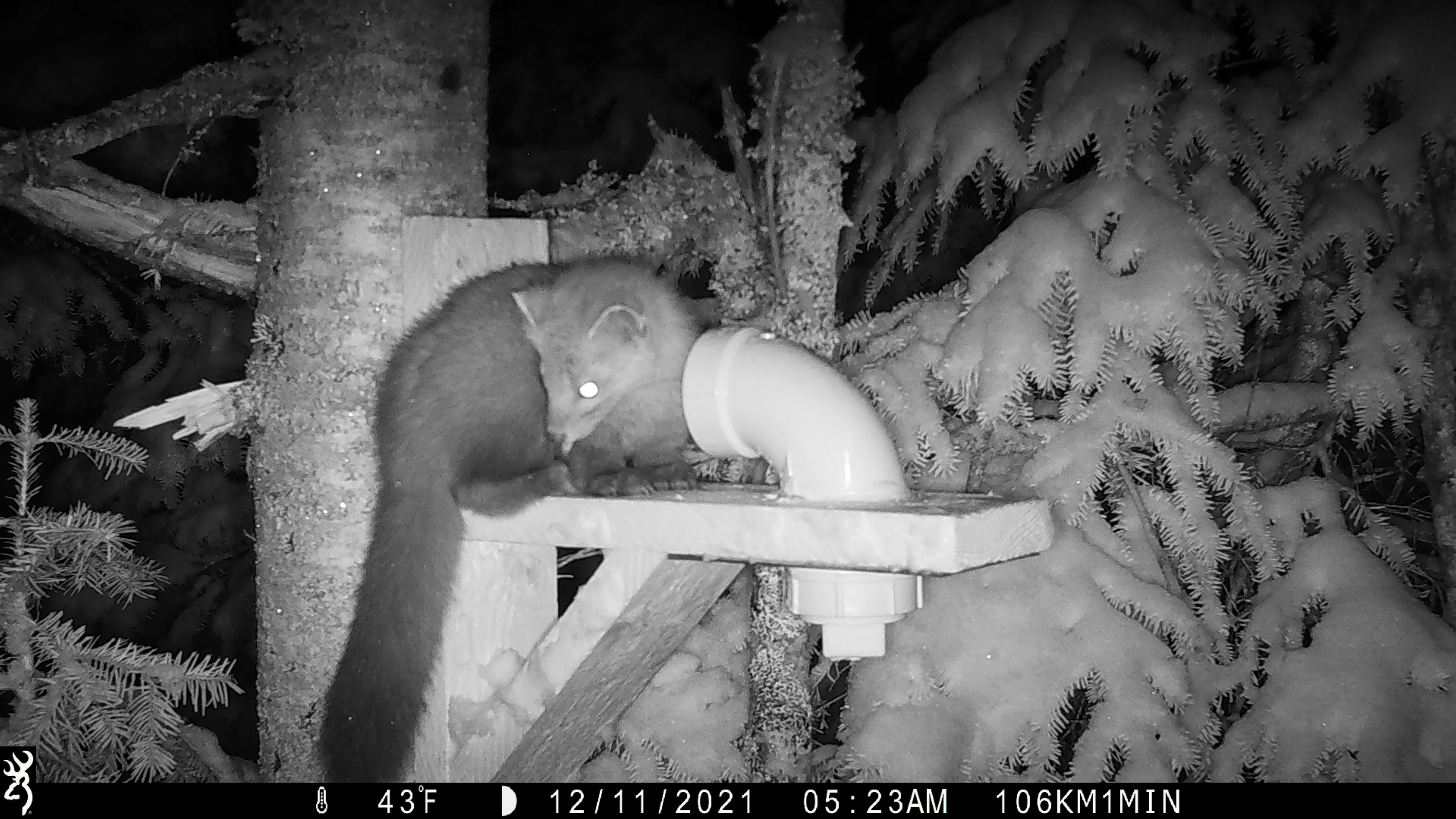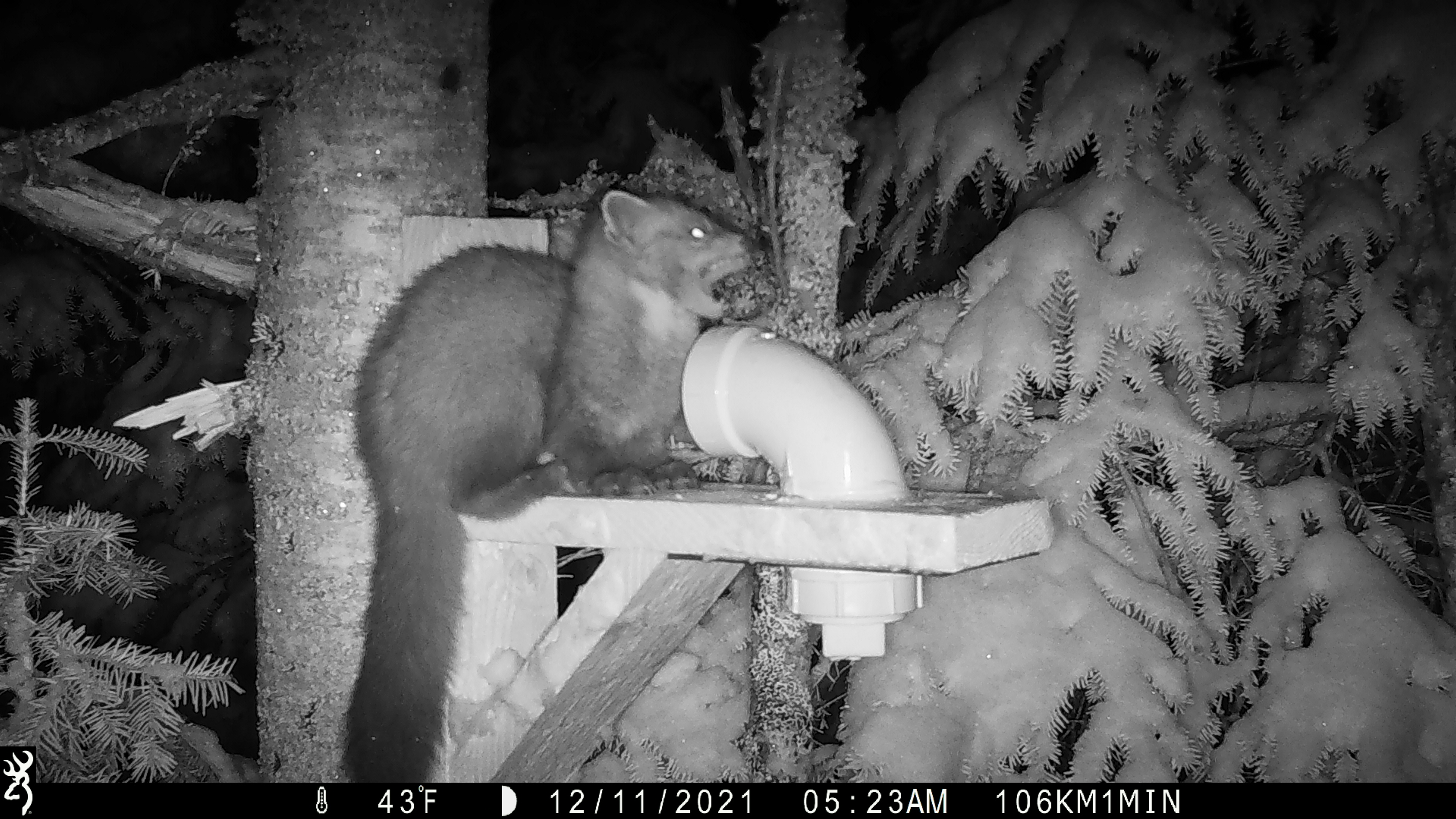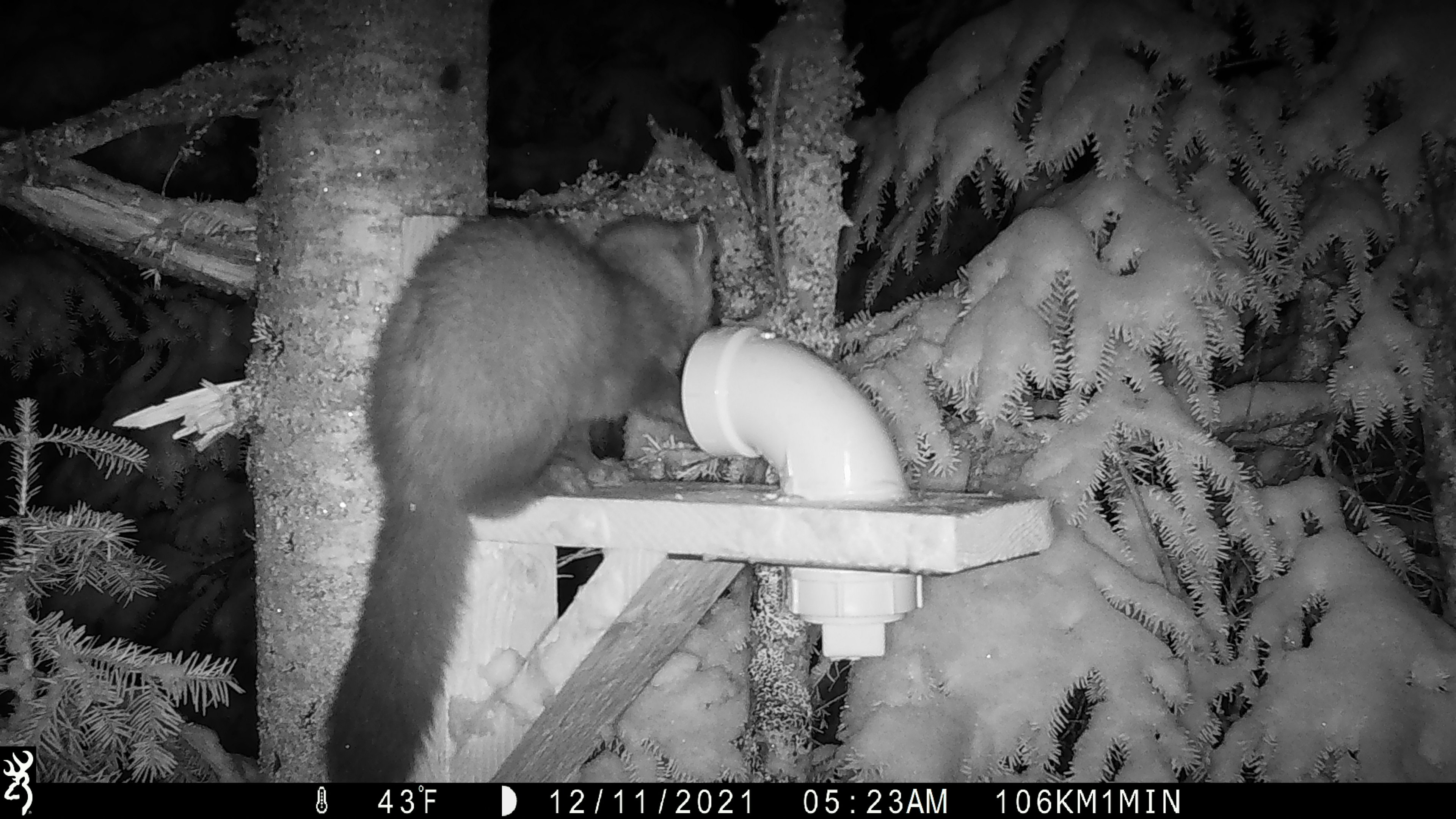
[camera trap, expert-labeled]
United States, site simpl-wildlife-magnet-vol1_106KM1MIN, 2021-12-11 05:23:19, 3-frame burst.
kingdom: Animalia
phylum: Chordata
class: Mammalia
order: Carnivora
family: Mustelidae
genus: Martes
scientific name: Martes americana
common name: american marten